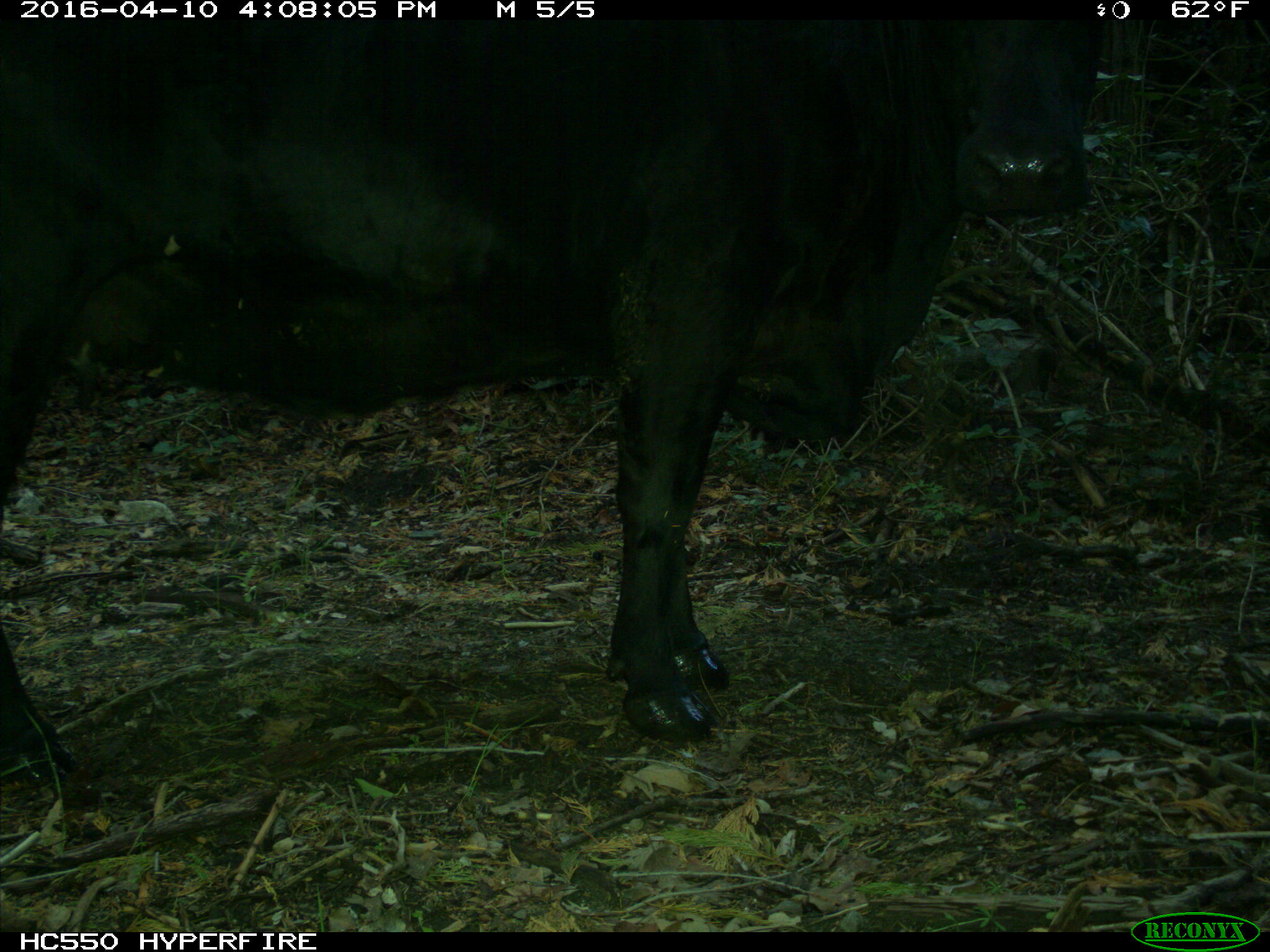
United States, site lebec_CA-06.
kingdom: Animalia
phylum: Chordata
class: Mammalia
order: Artiodactyla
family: Bovidae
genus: Bos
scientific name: Bos taurus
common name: domestic cow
Bos taurus (domestic cow).